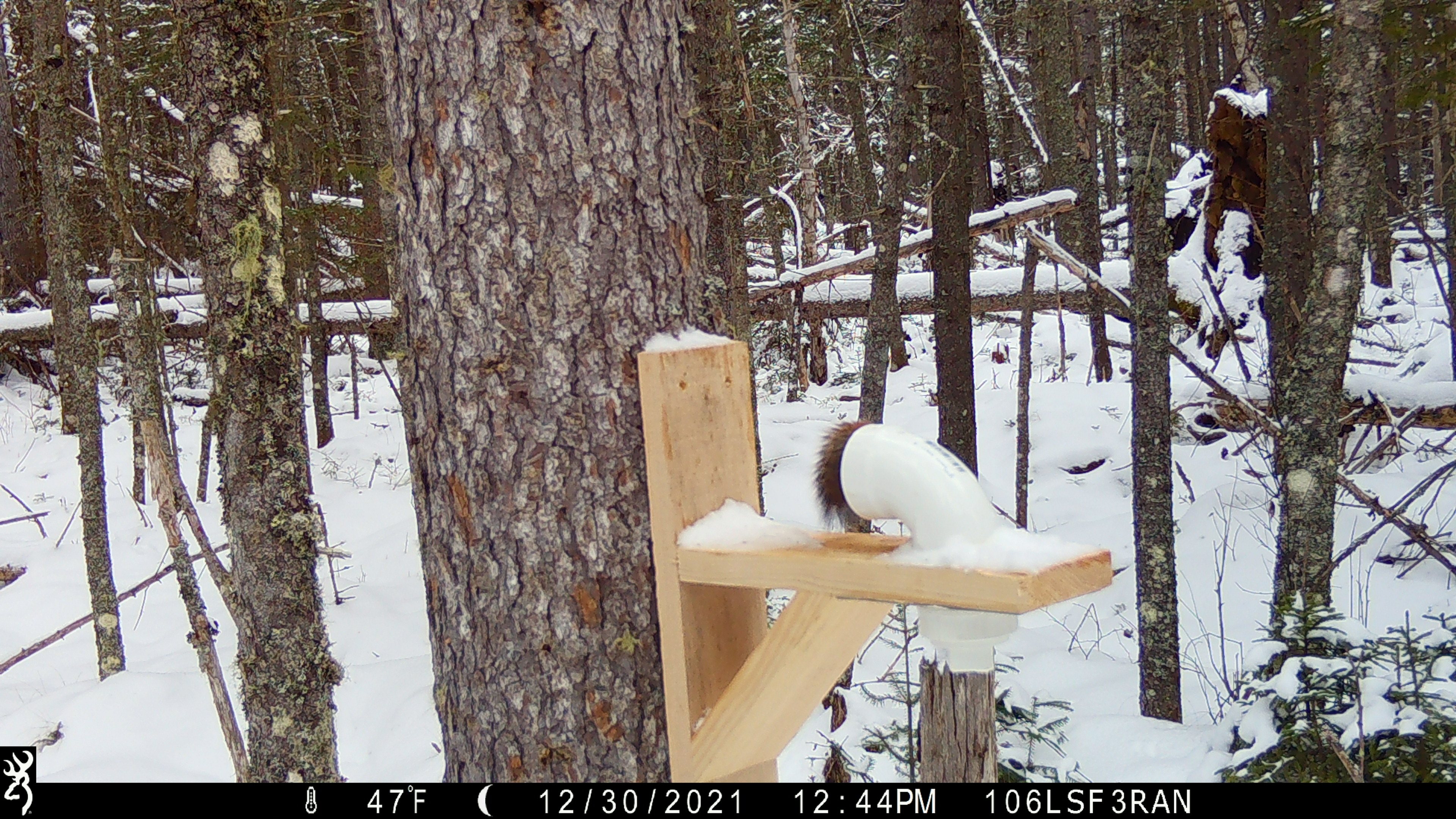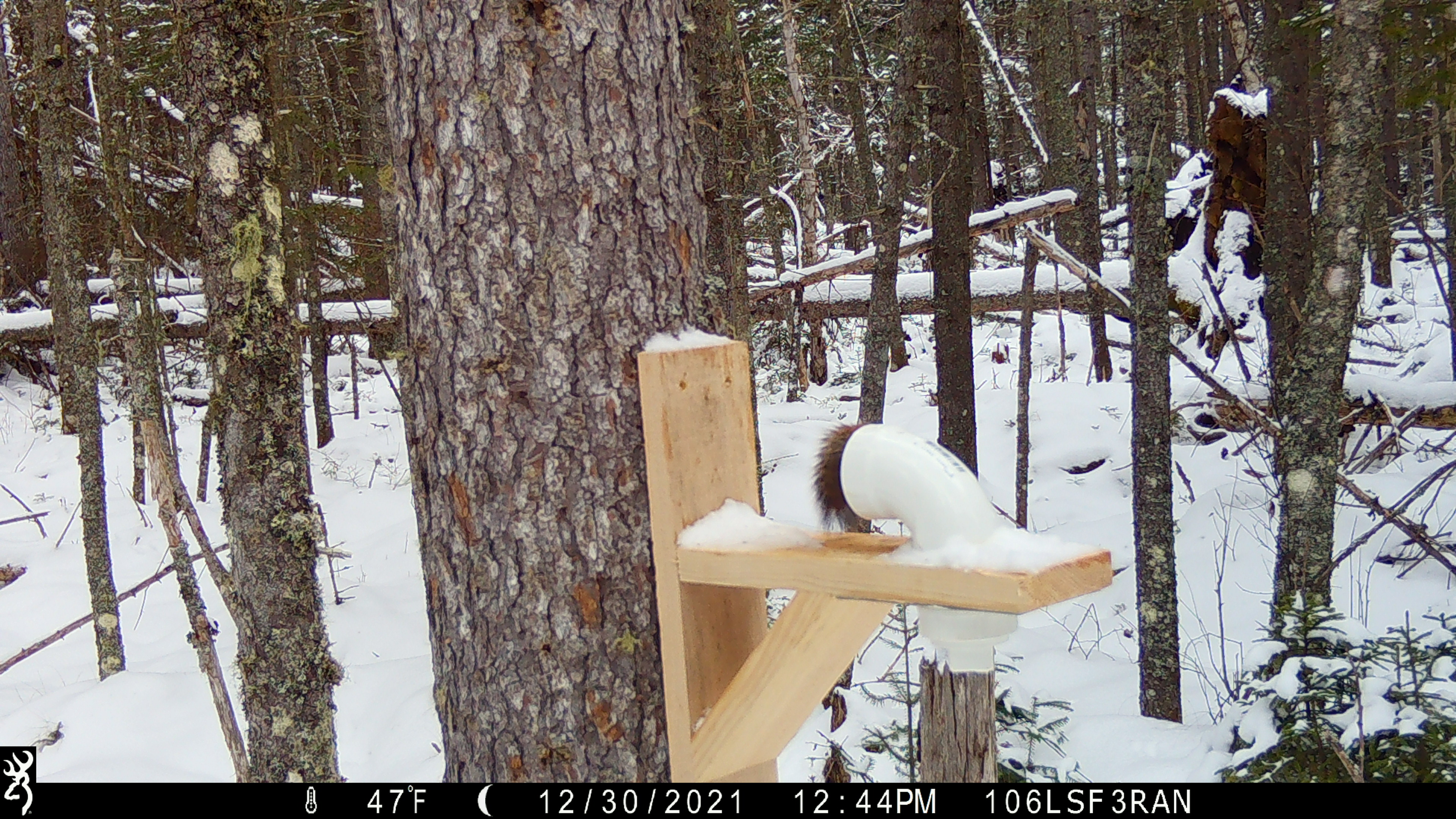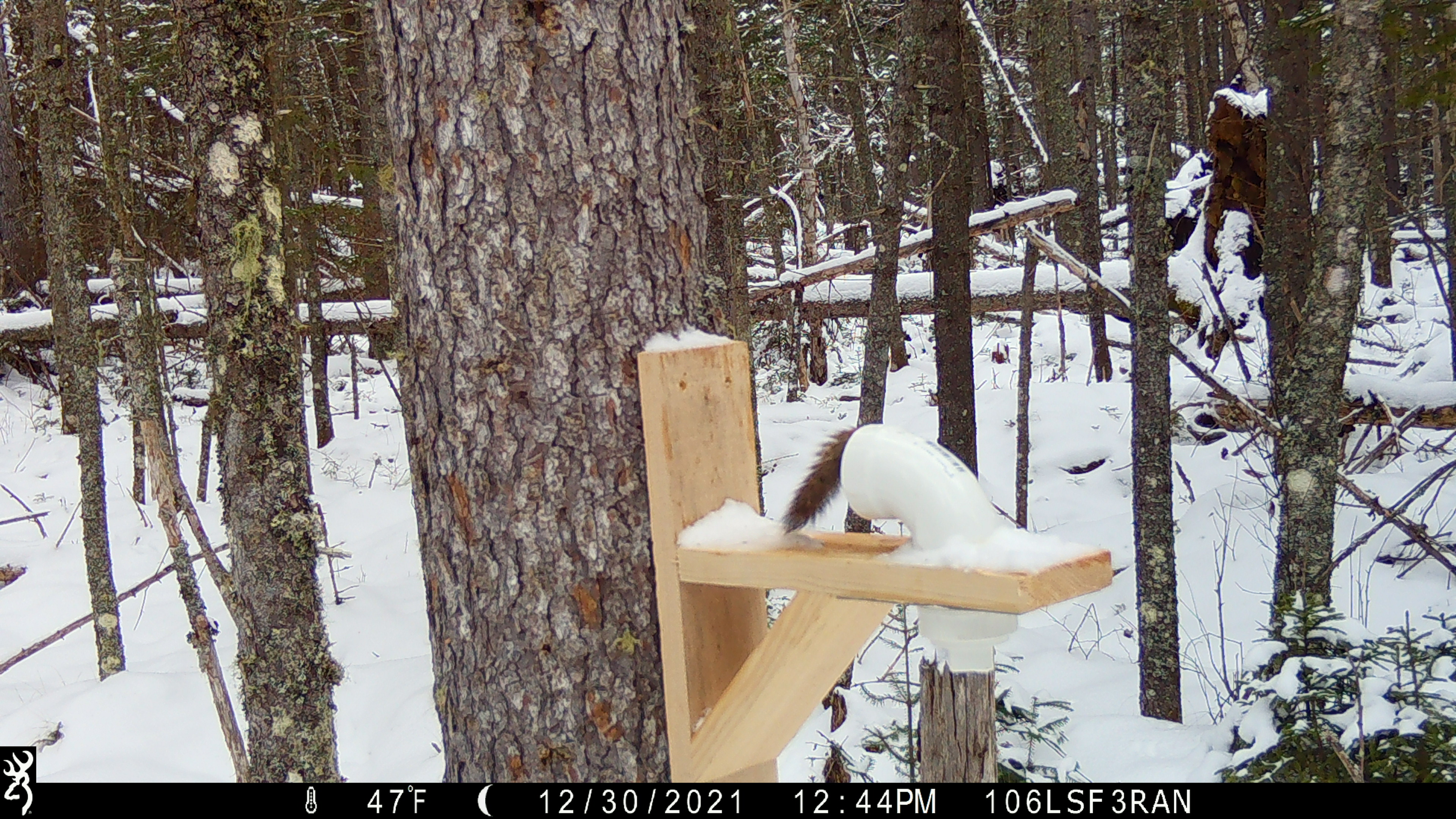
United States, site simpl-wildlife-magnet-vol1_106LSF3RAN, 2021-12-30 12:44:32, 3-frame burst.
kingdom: Animalia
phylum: Chordata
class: Mammalia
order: Rodentia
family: Sciuridae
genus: Tamiasciurus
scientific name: Tamiasciurus hudsonicus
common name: red squirrel